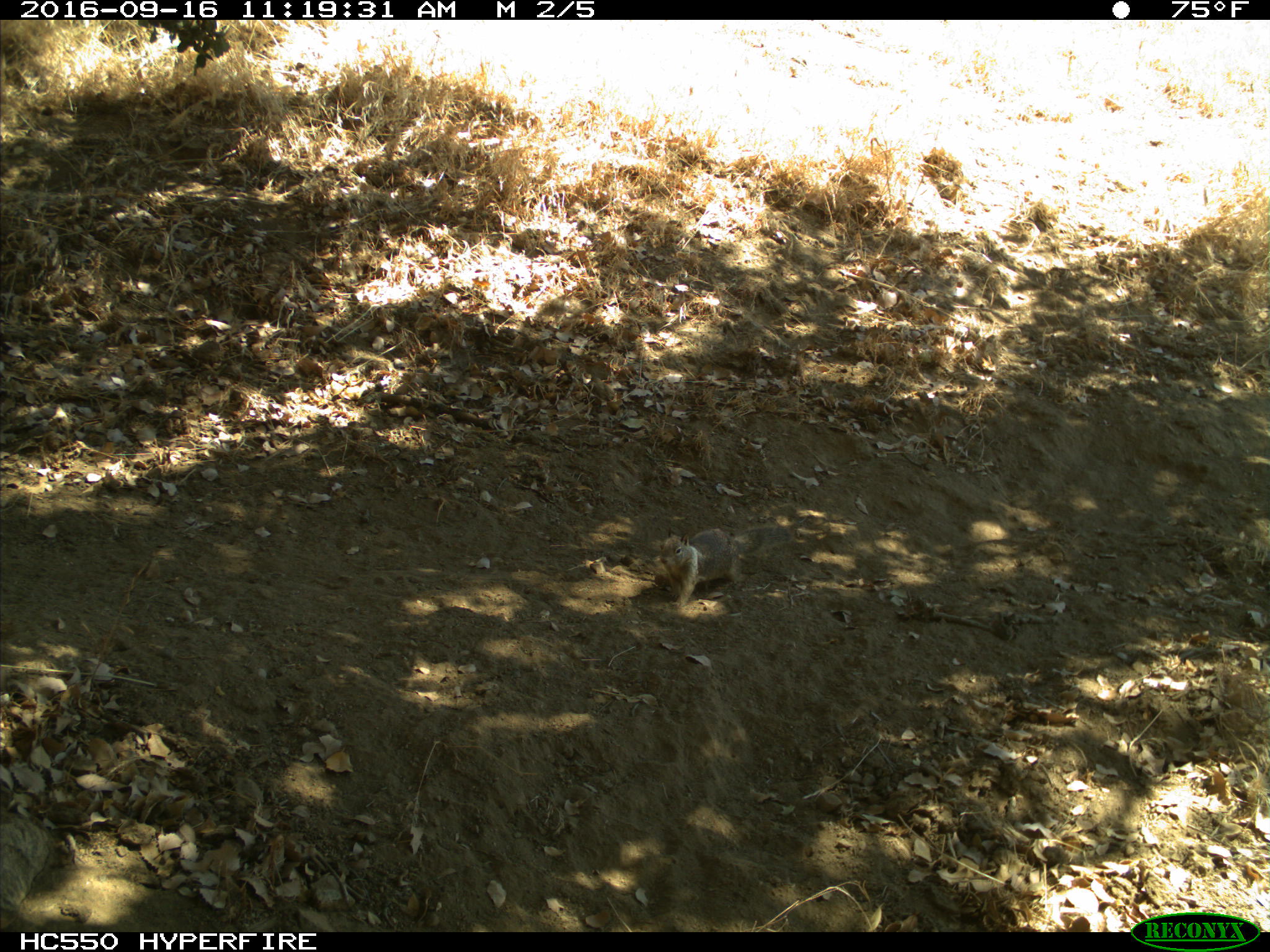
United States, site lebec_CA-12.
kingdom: Animalia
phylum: Chordata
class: Mammalia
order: Rodentia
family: Sciuridae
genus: Otospermophilus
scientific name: Otospermophilus beecheyi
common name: california ground squirrel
Otospermophilus beecheyi (california ground squirrel).